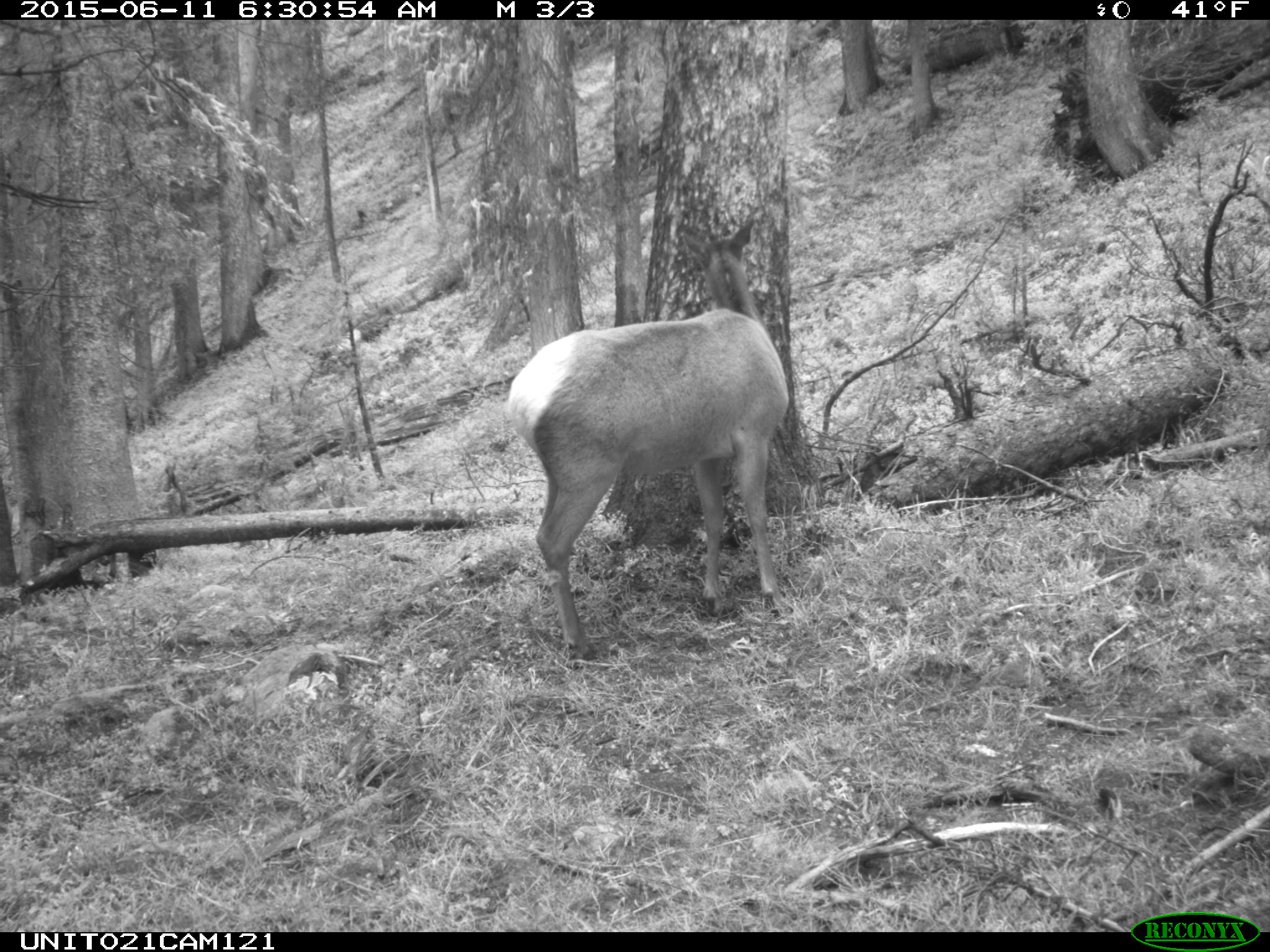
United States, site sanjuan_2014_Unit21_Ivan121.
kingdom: Animalia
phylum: Chordata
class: Mammalia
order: Artiodactyla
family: Cervidae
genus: Cervus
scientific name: Cervus elaphus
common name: red deer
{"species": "Cervus elaphus (red deer)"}